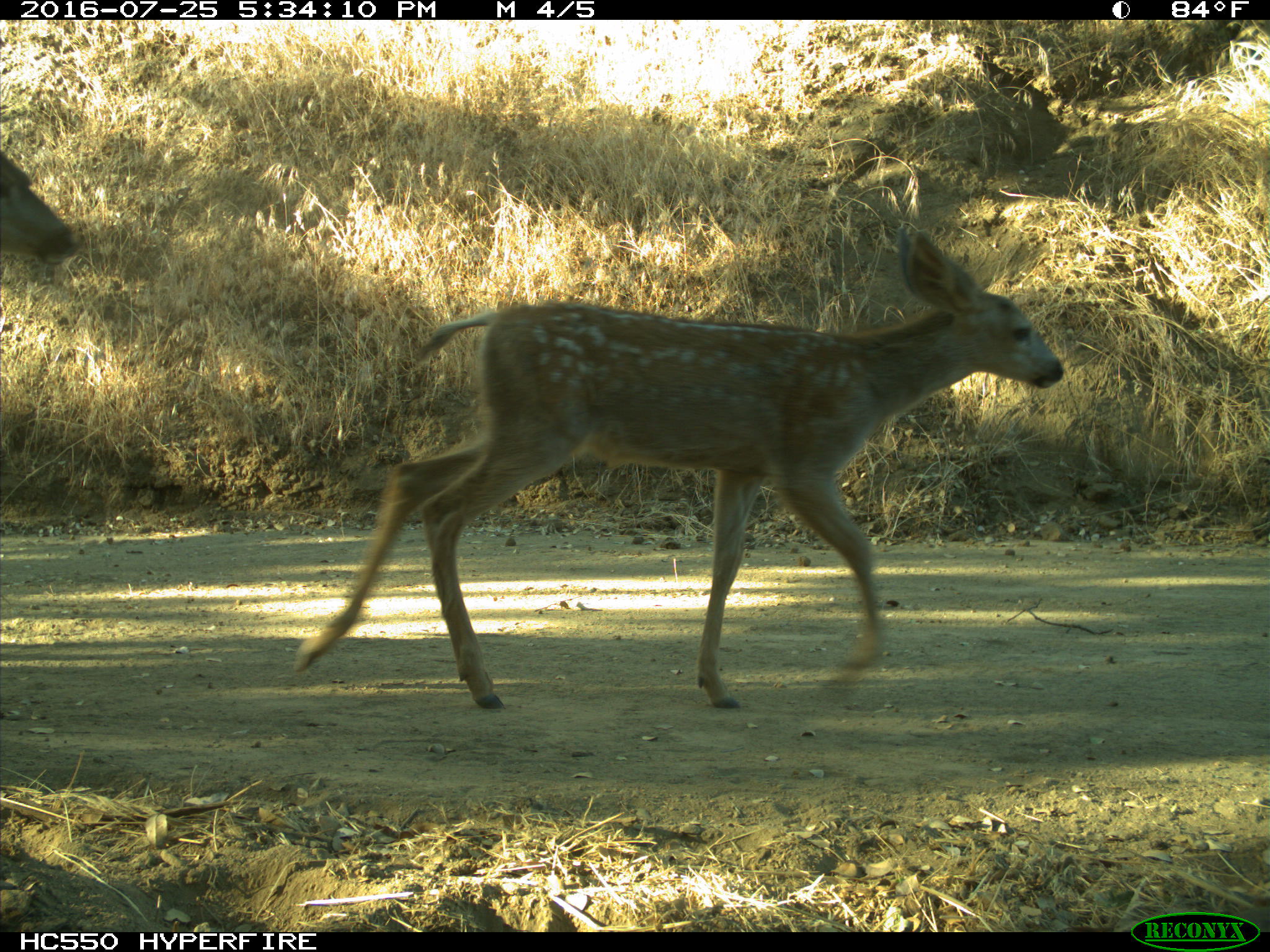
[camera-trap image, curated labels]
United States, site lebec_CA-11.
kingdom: Animalia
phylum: Chordata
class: Mammalia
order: Artiodactyla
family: Cervidae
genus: Odocoileus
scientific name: Odocoileus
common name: deer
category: unidentified deer